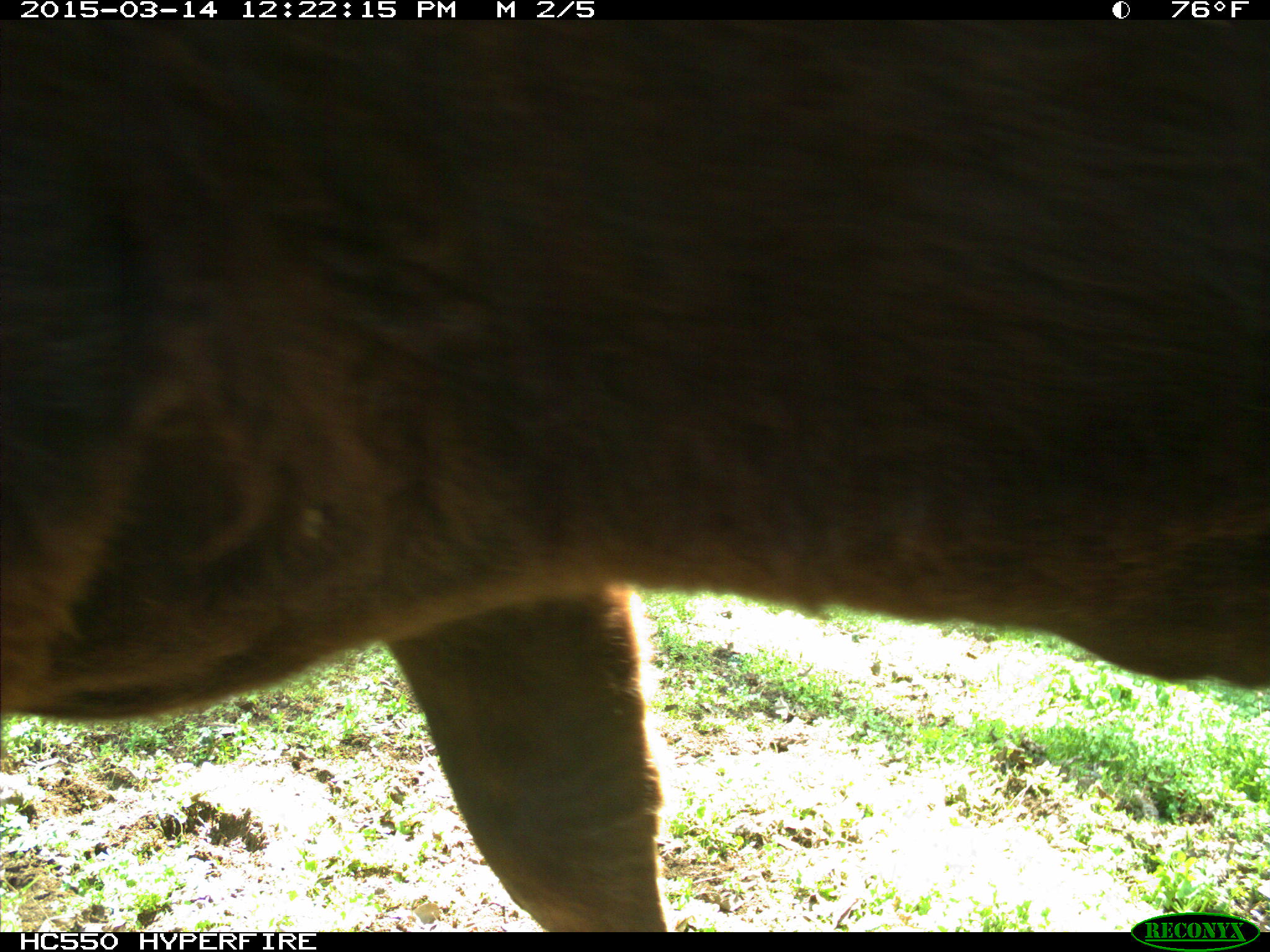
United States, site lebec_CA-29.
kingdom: Animalia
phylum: Chordata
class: Mammalia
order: Artiodactyla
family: Bovidae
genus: Bos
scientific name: Bos taurus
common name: domestic cow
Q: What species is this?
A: Bos taurus (domestic cow).